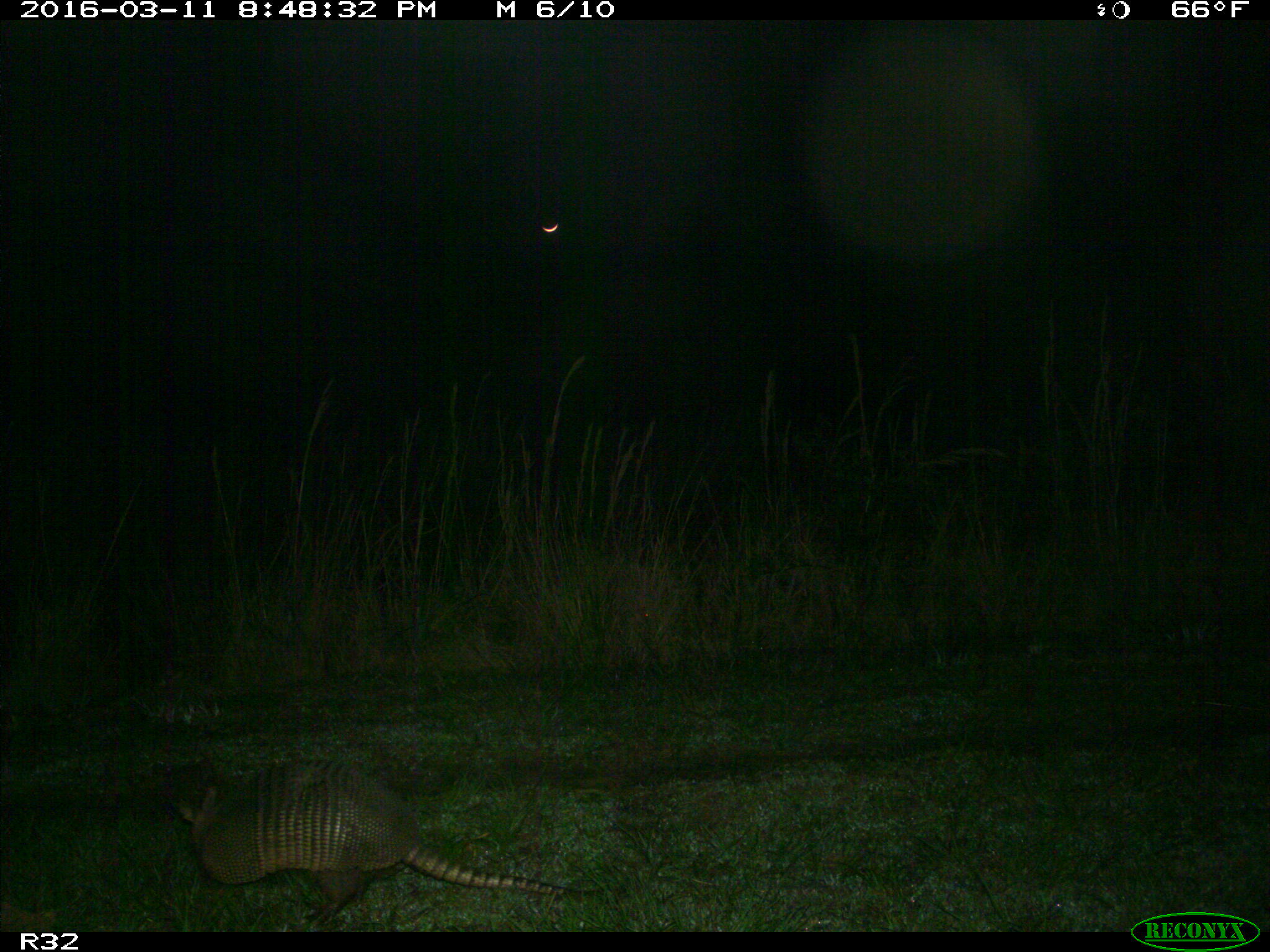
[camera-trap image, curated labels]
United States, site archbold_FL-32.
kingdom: Animalia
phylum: Chordata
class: Mammalia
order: Cingulata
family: Dasypodidae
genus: Dasypus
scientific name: Dasypus novemcinctus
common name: nine-banded armadillo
Dasypus novemcinctus (nine-banded armadillo).